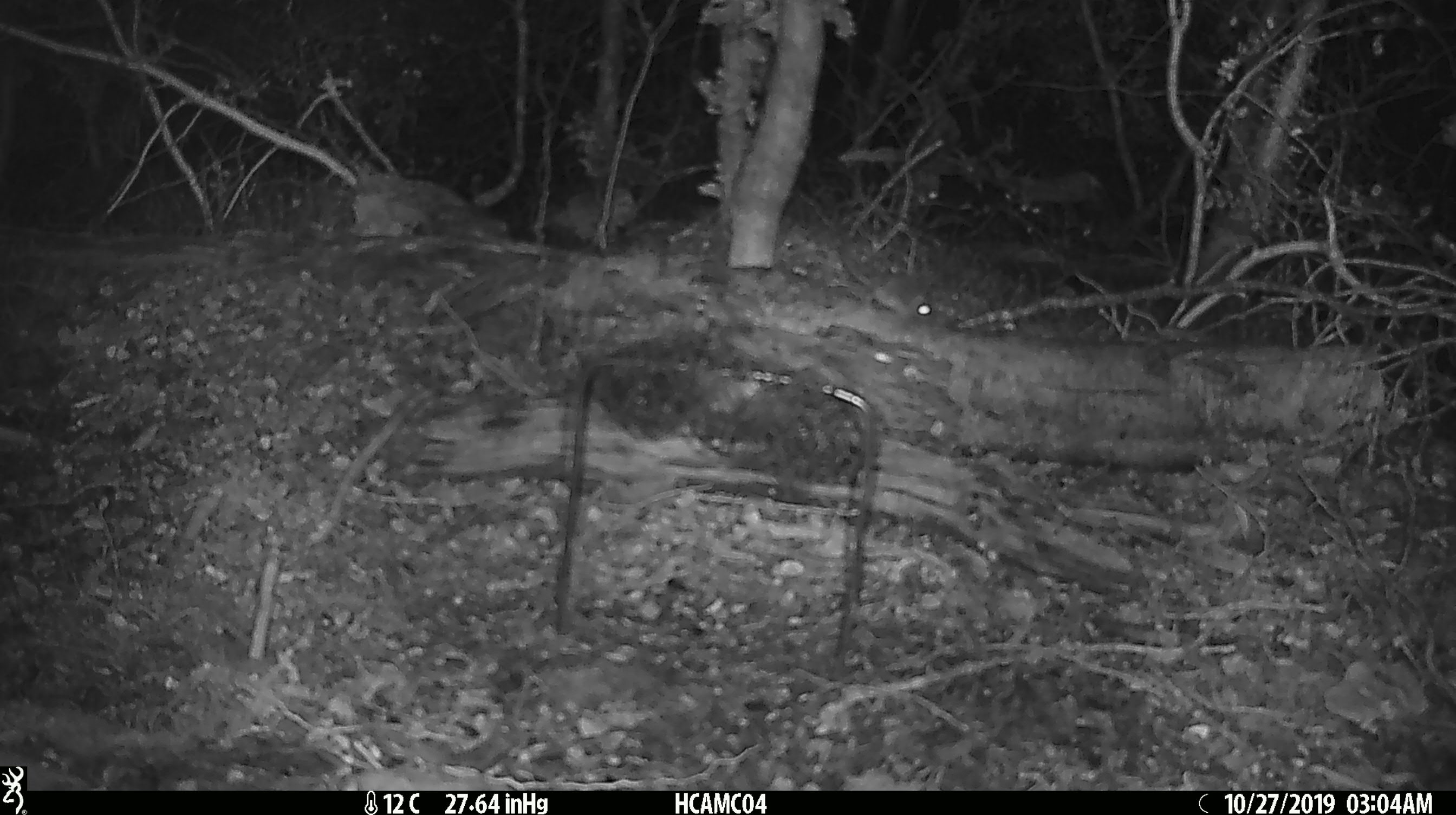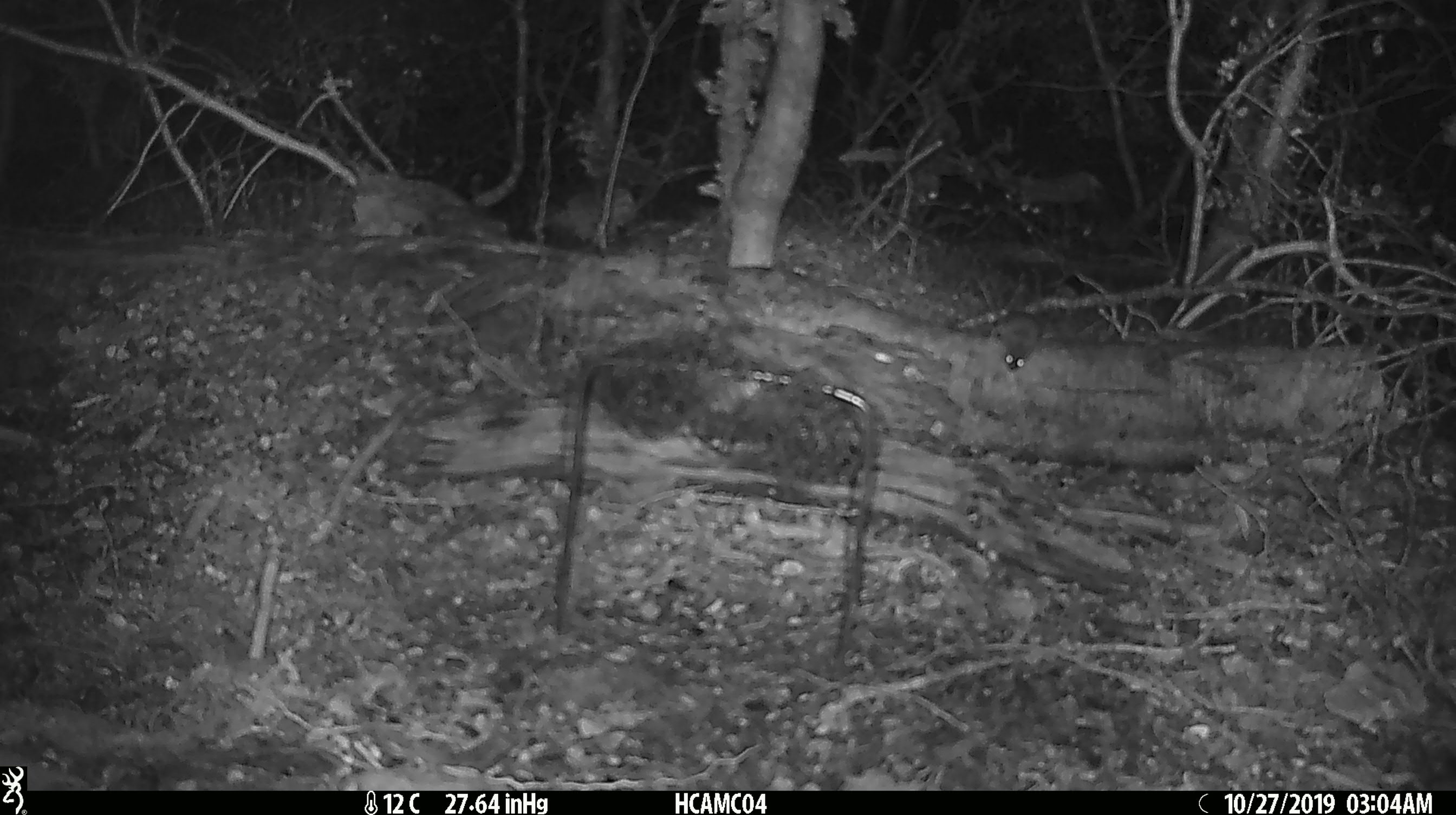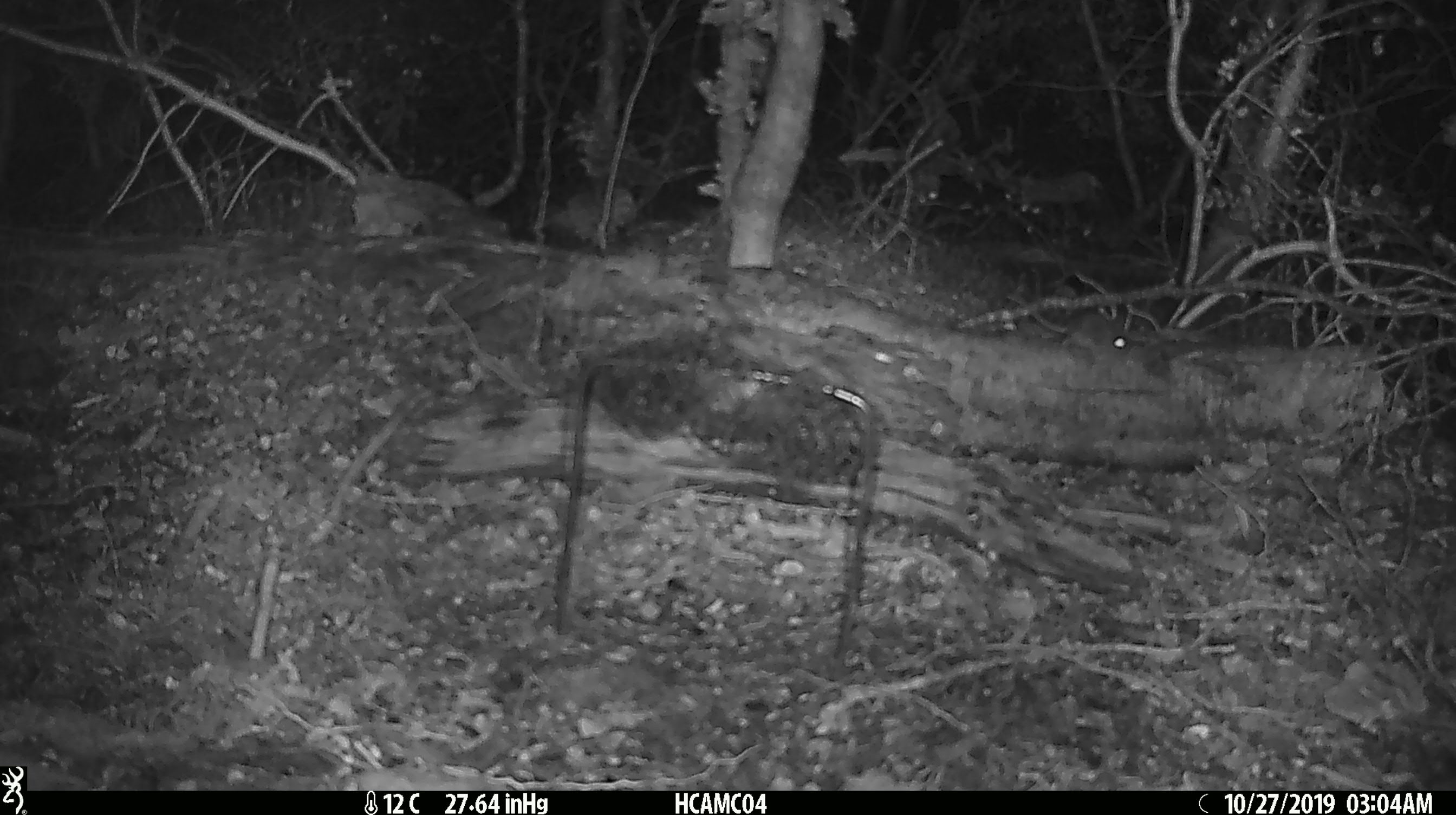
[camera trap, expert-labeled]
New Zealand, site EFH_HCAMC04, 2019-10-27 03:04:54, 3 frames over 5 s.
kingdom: Animalia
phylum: Chordata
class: Mammalia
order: Rodentia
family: Muridae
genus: Mus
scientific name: Mus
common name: mouse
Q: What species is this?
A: Mouse (Mus).